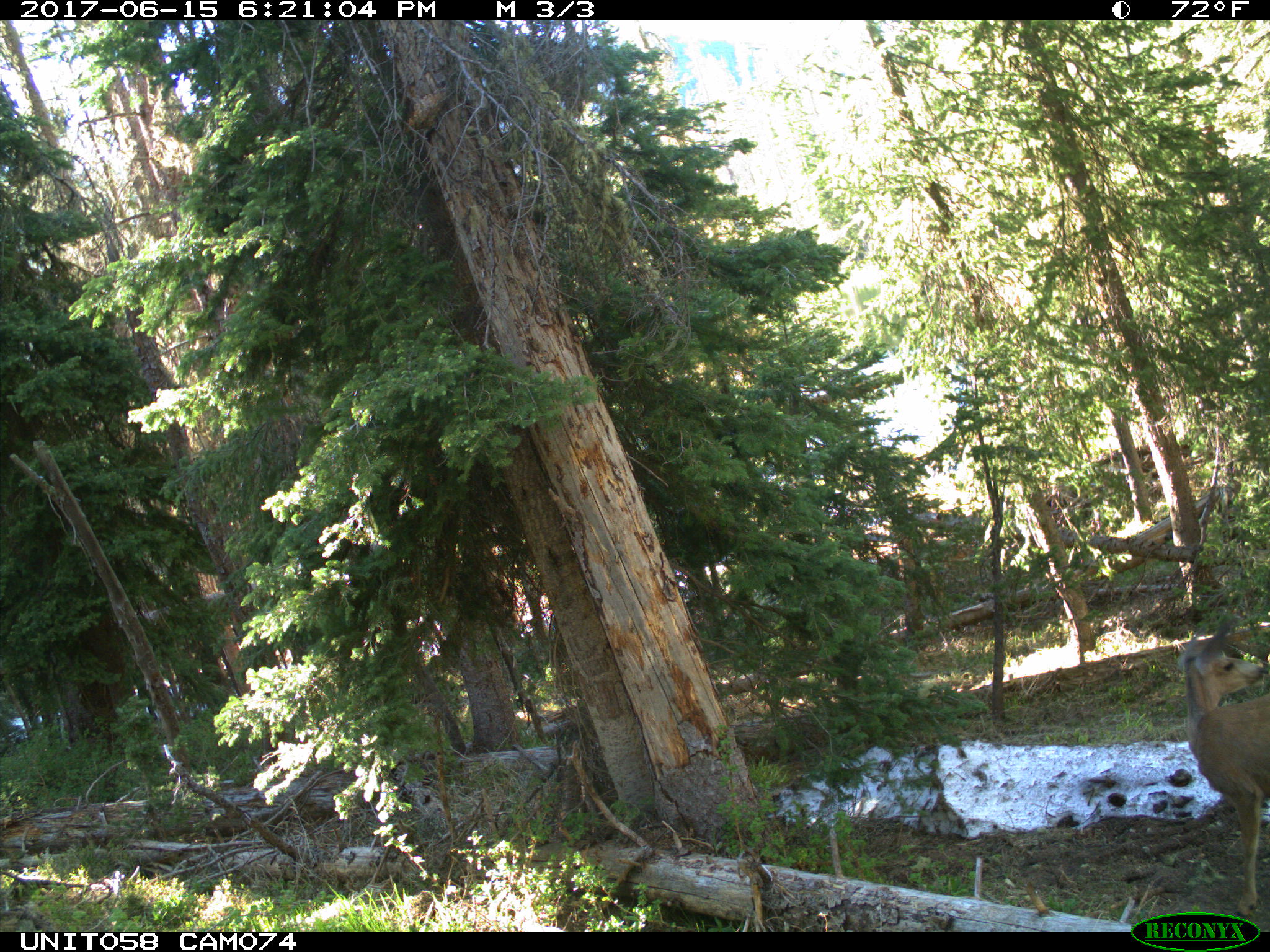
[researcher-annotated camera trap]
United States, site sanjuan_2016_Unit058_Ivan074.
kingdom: Animalia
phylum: Chordata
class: Mammalia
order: Artiodactyla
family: Cervidae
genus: Odocoileus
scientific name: Odocoileus hemionus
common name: mule deer